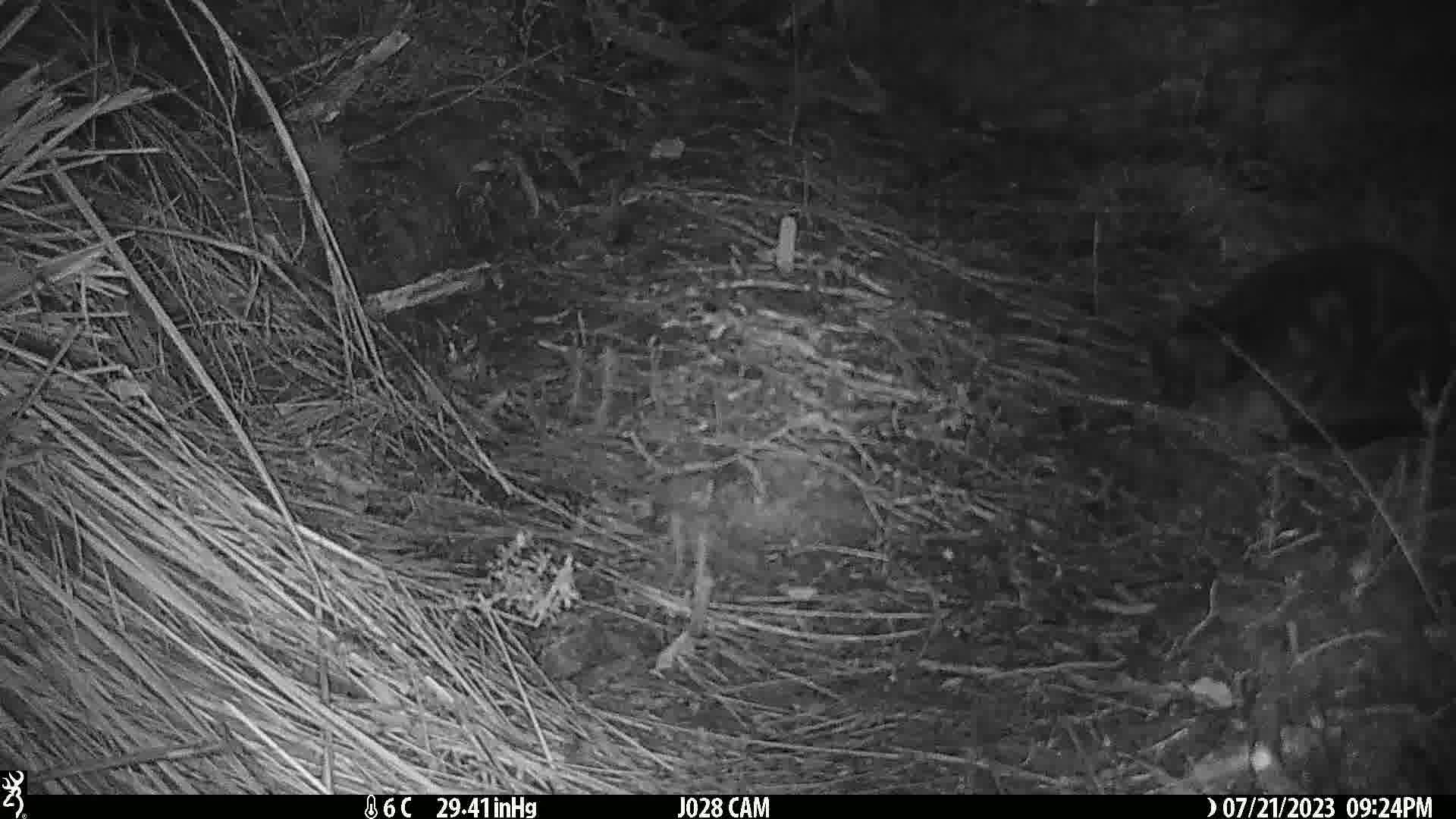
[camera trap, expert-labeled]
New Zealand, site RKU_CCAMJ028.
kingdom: Animalia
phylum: Chordata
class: Mammalia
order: Carnivora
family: Felidae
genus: Felis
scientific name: Felis catus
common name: domestic cat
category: cat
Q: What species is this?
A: Cat (domestic cat) (Felis catus).